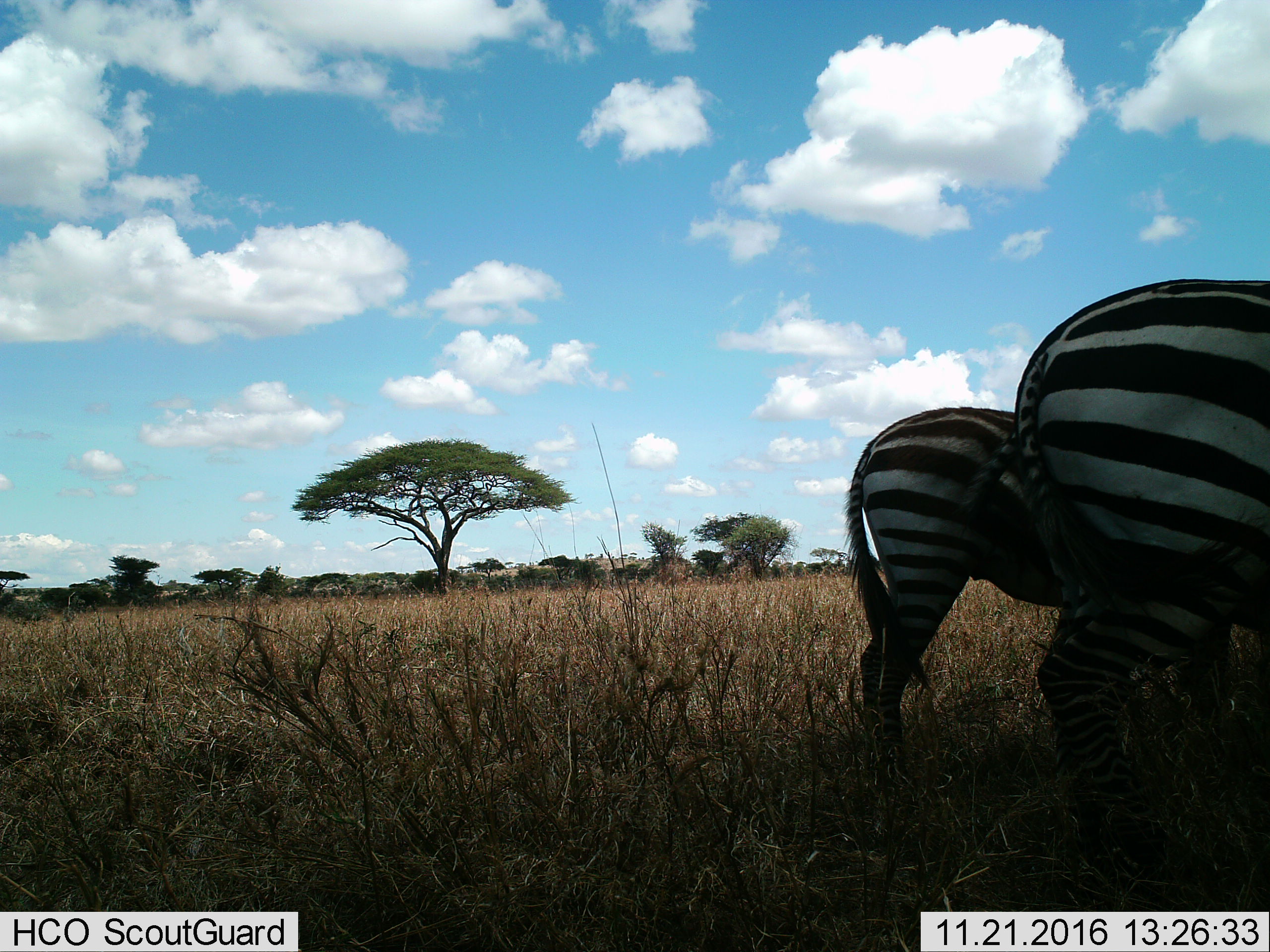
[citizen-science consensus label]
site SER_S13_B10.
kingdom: Animalia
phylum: Chordata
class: Mammalia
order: Perissodactyla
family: Equidae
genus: Equus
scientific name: Equus quagga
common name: plains zebra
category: zebraplains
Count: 2.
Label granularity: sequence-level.